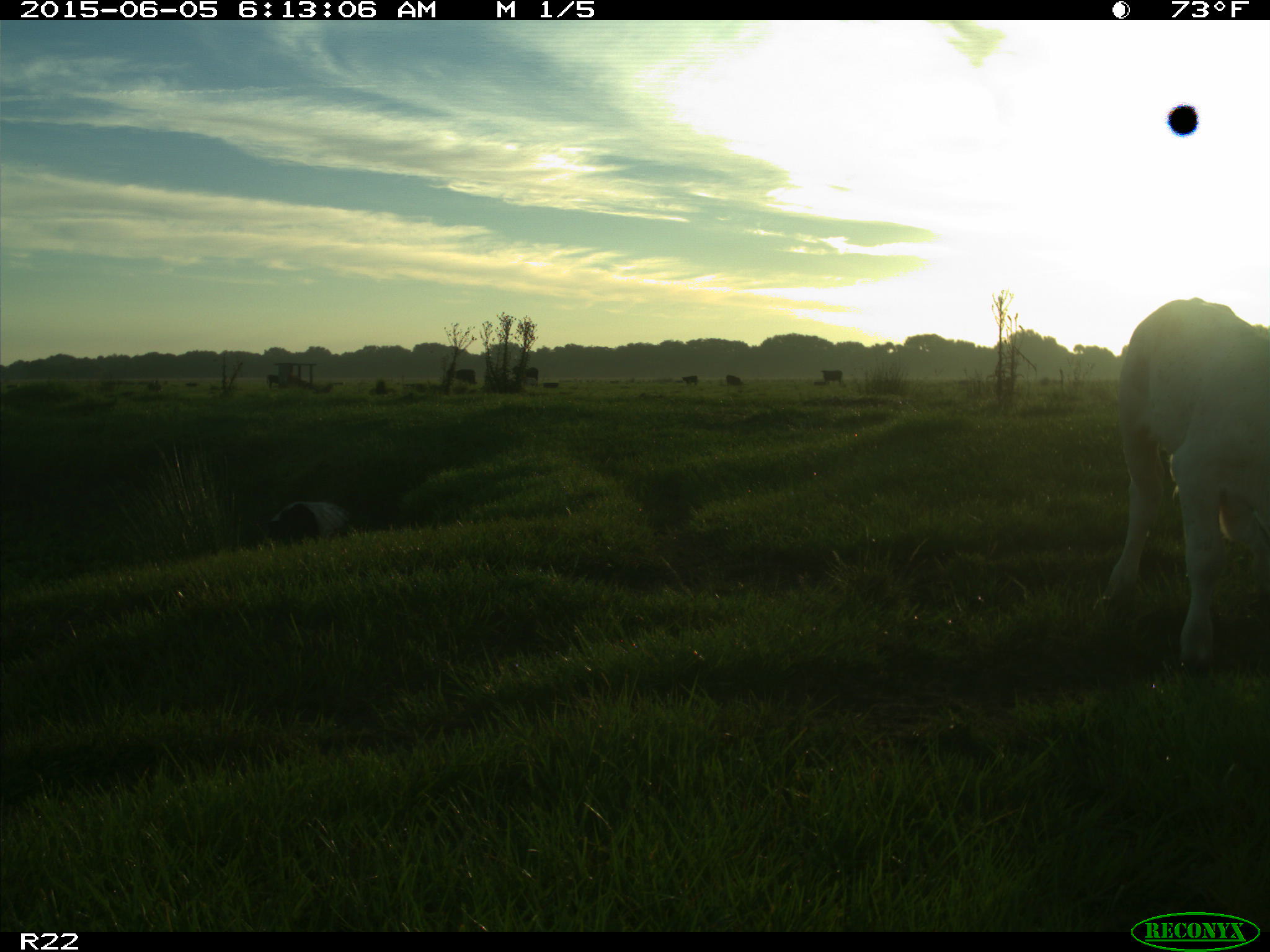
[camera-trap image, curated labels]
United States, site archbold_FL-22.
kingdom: Animalia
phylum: Chordata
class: Mammalia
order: Artiodactyla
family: Bovidae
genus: Bos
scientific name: Bos taurus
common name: domestic cow